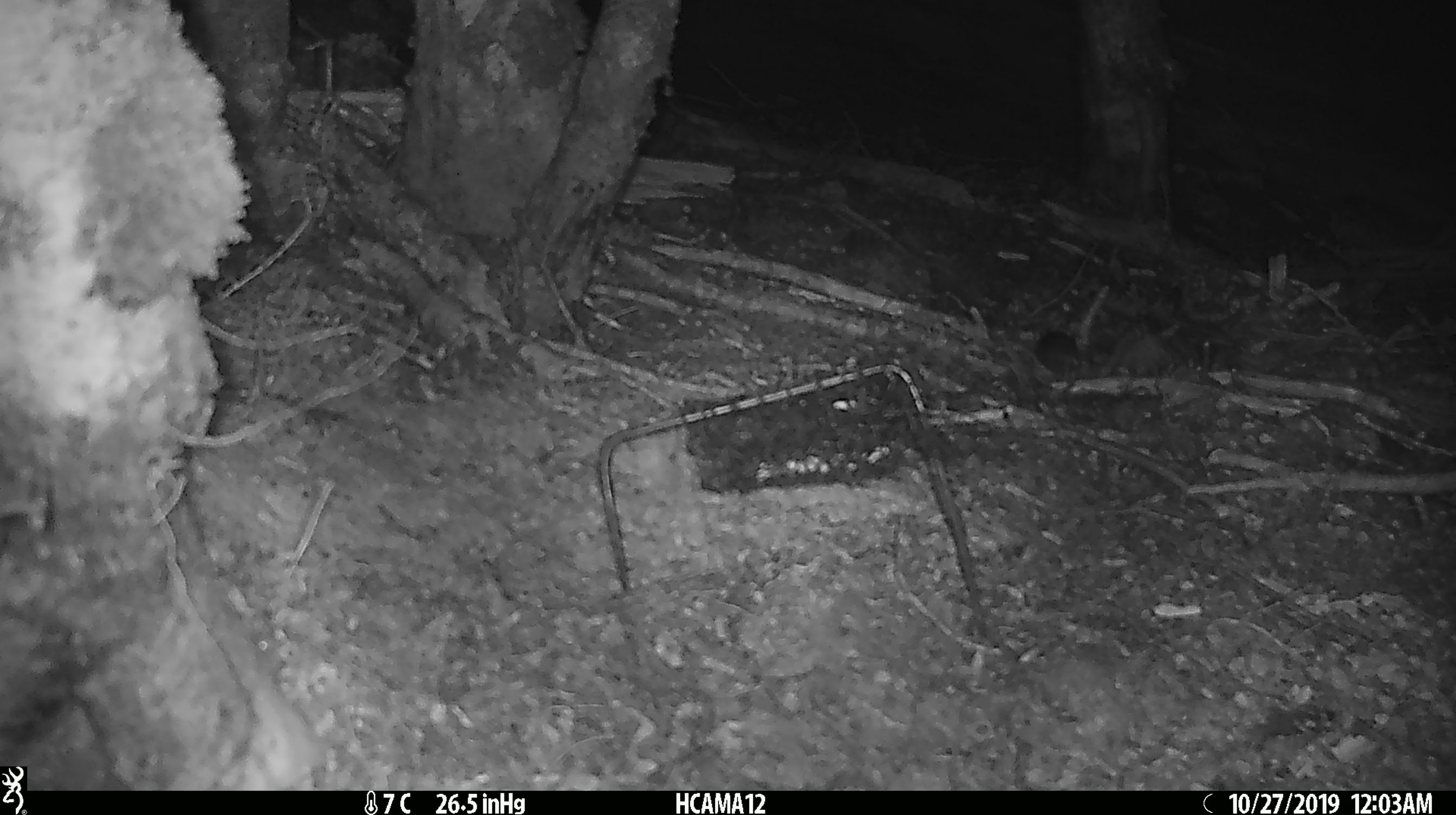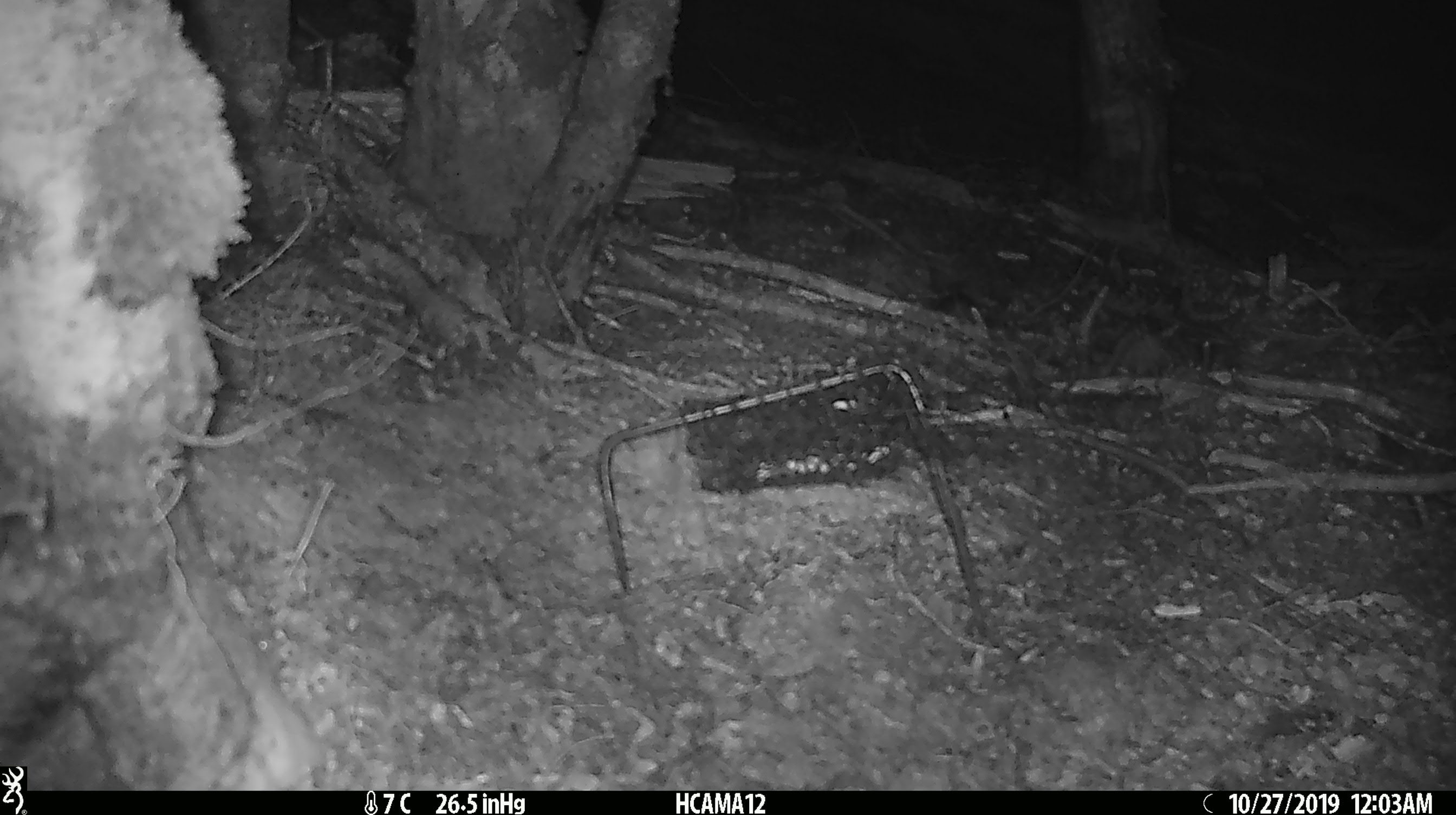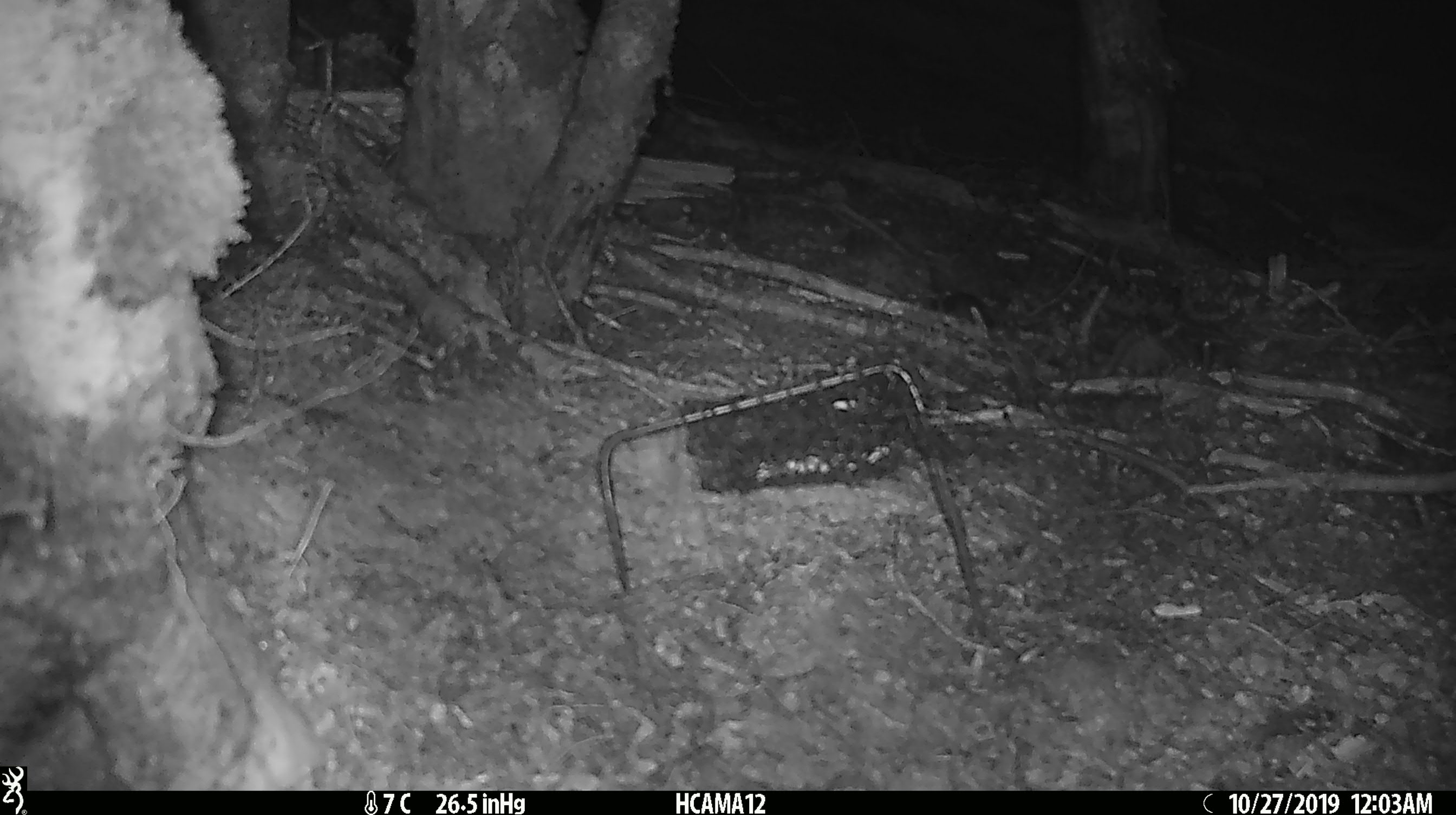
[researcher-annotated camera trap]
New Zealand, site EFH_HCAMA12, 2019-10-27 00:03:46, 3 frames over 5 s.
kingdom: Animalia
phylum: Chordata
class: Mammalia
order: Rodentia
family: Muridae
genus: Mus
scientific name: Mus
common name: mouse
Mouse (Mus).